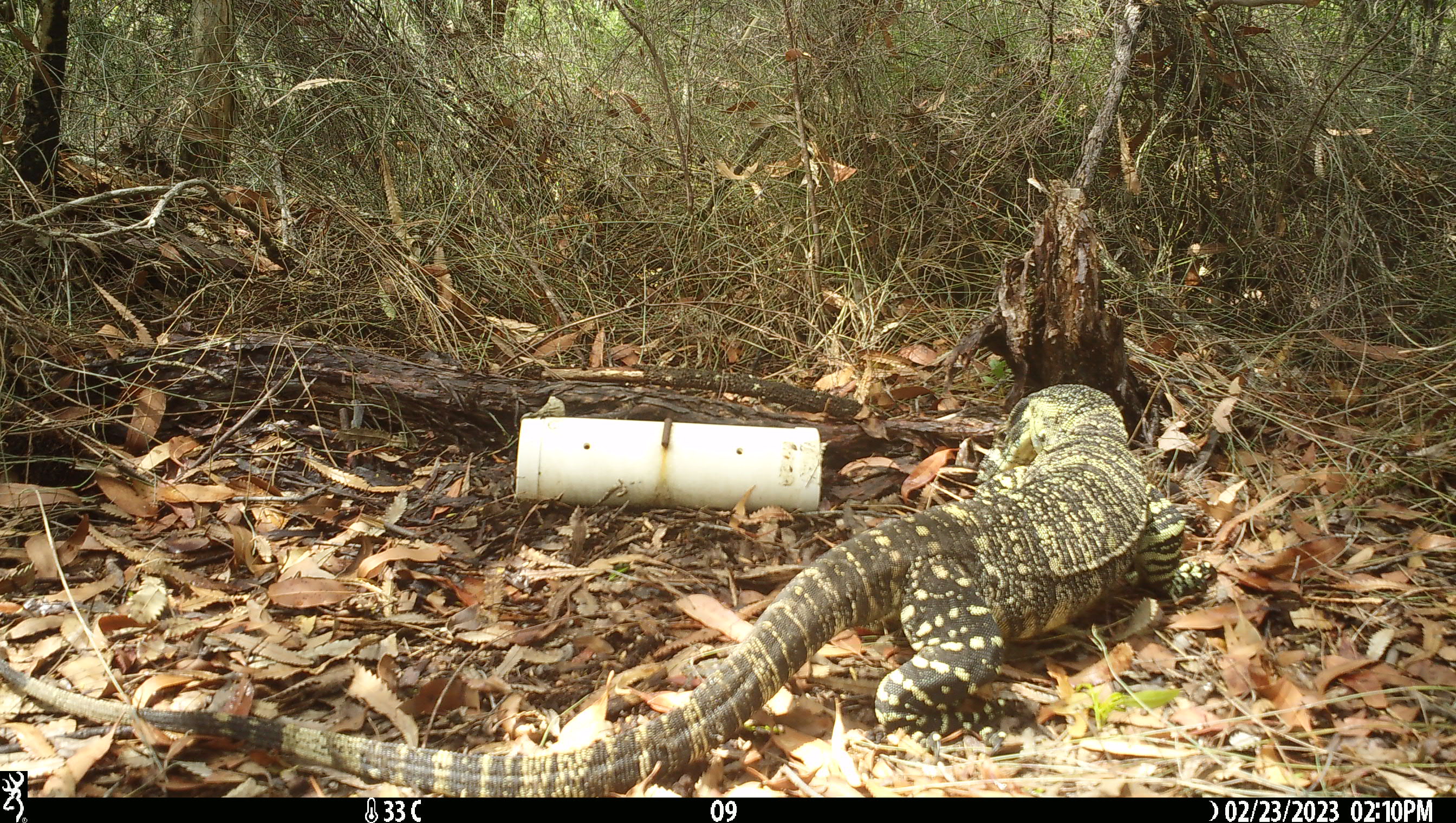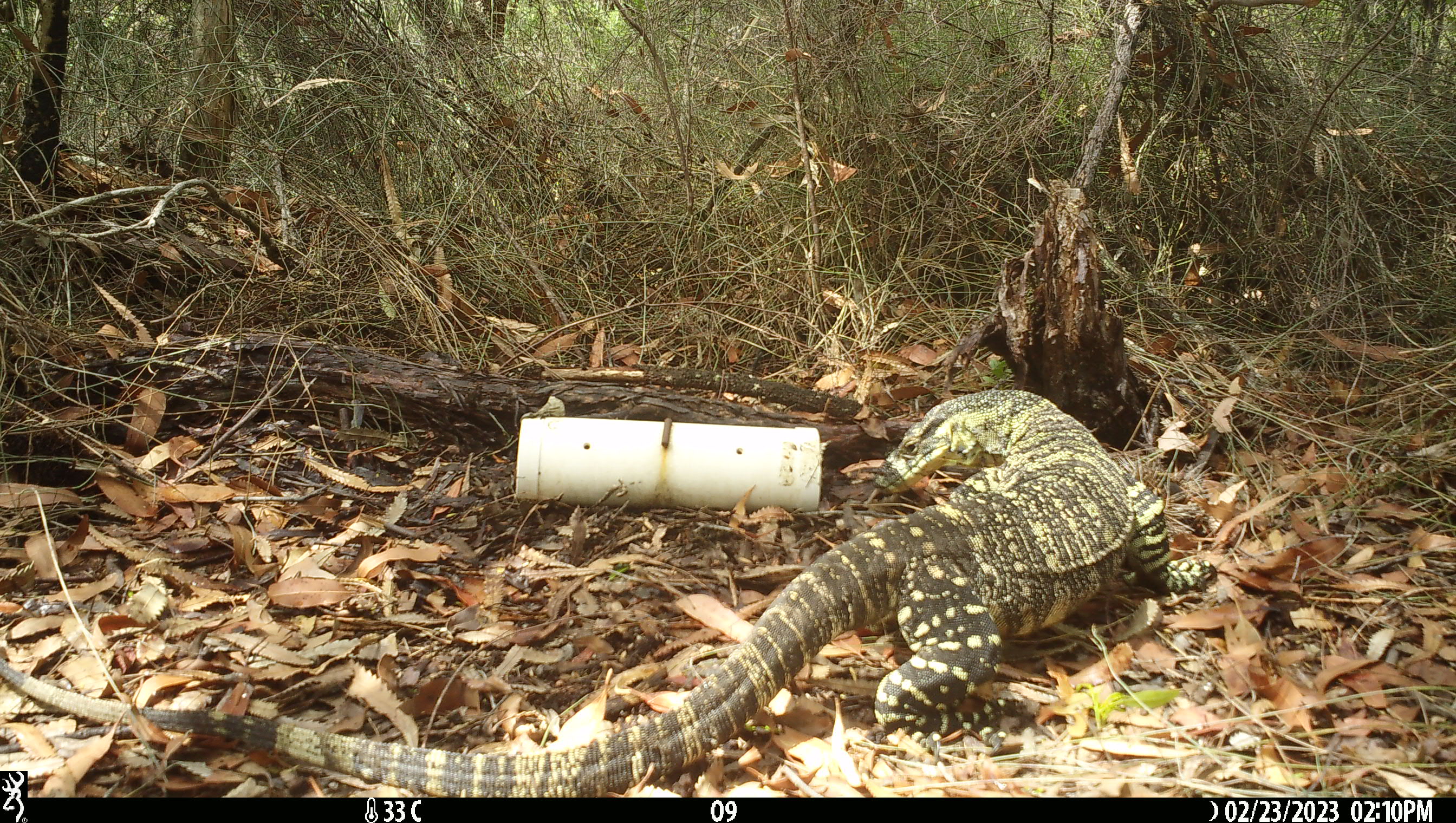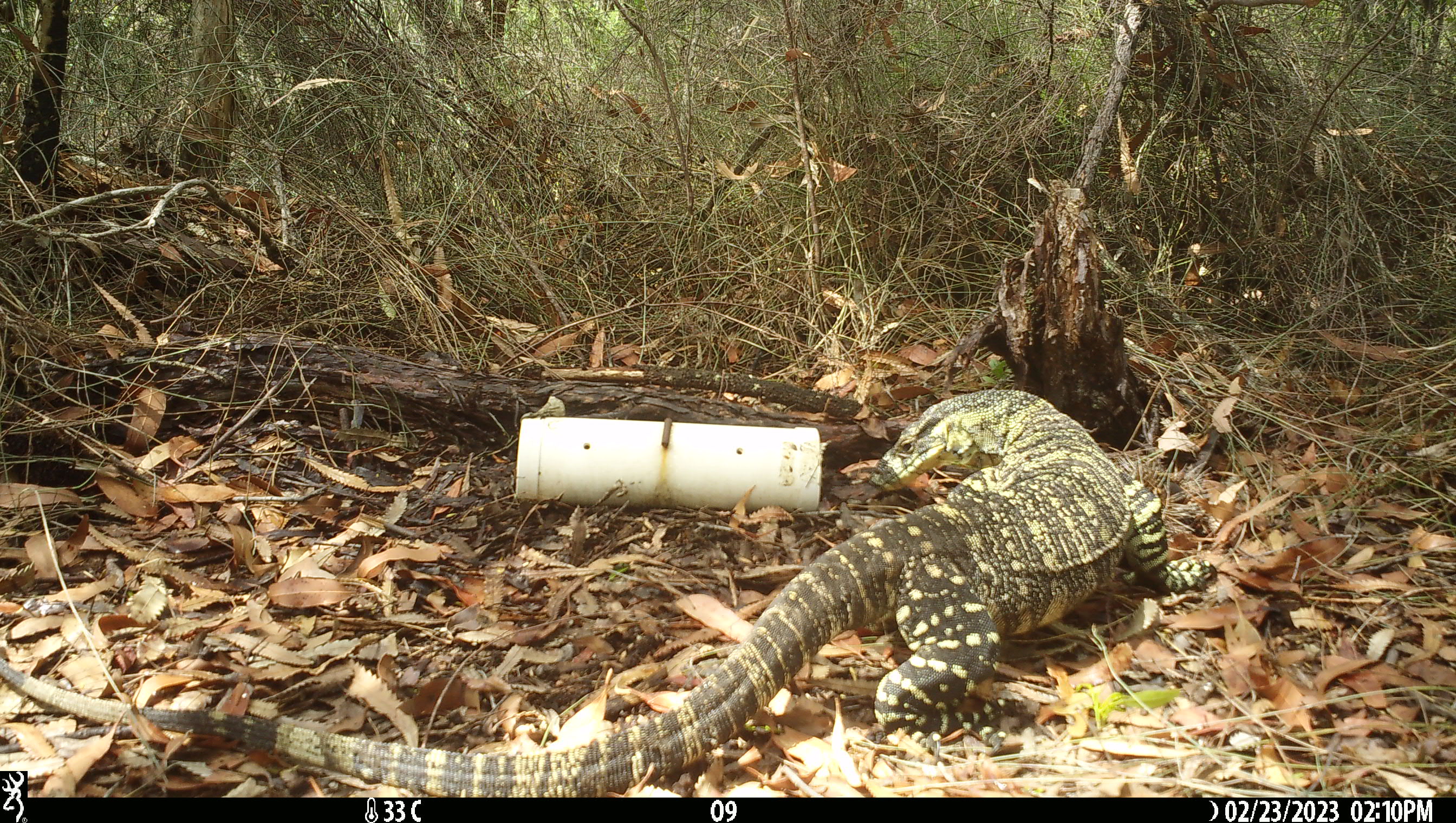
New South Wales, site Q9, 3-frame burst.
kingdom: Animalia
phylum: Chordata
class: Reptilia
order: Squamata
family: Varanidae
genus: Varanus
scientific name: Varanus varius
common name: lace monitor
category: goanna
Goanna (lace monitor) (Varanus varius).